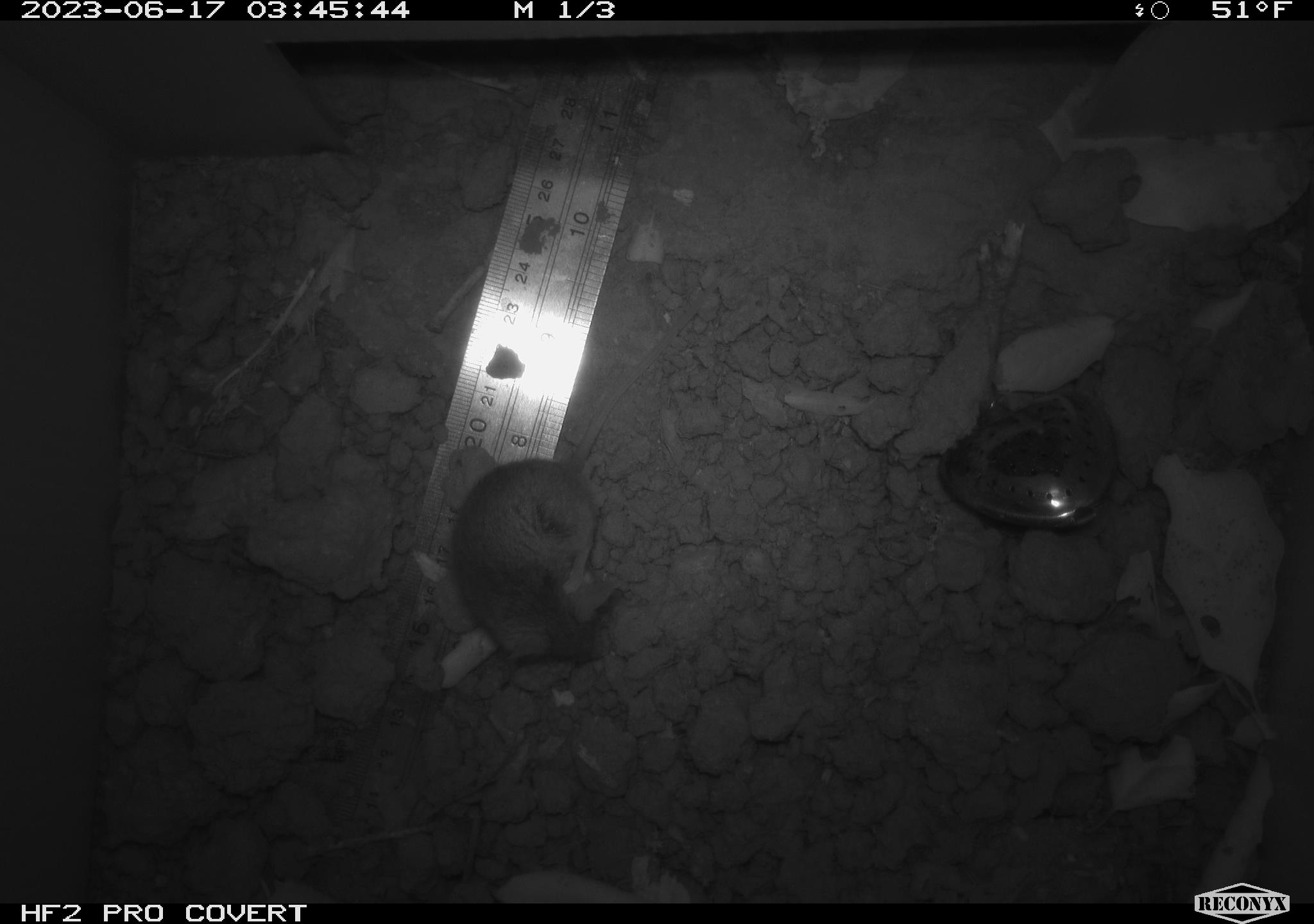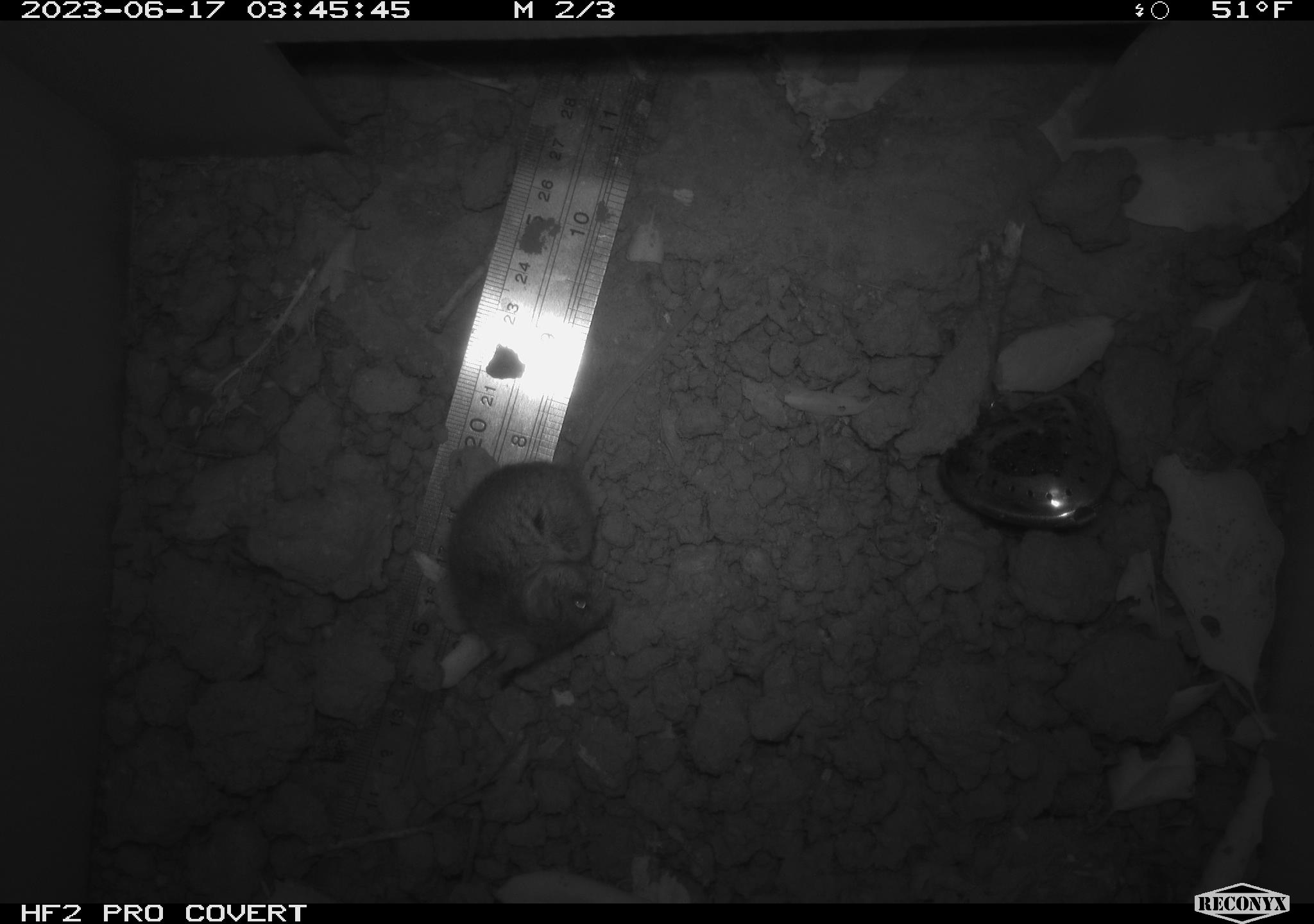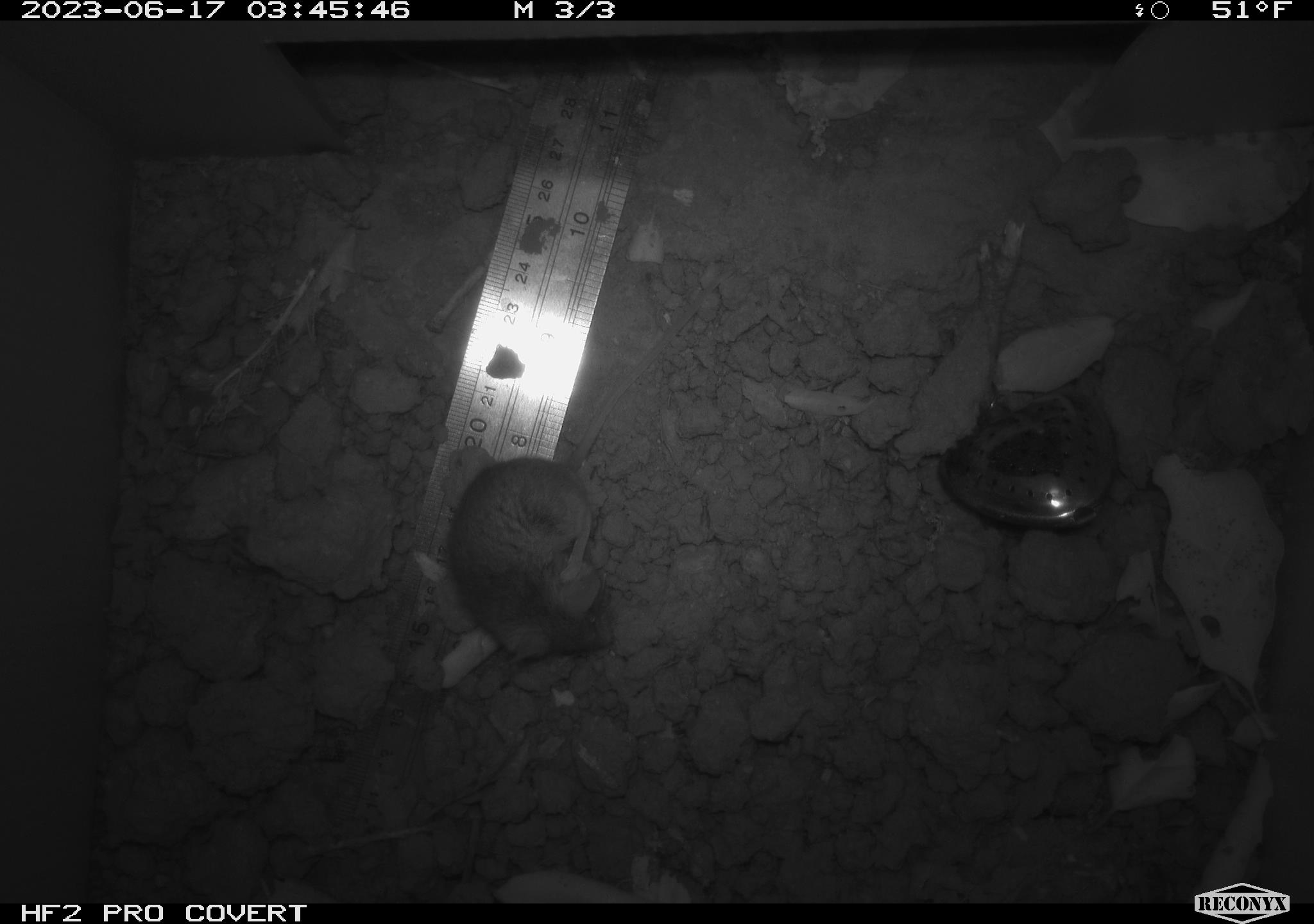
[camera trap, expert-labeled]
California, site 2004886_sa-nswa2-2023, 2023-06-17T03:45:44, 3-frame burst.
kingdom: Animalia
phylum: Chordata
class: Mammalia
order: Rodentia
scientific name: Rodentia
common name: mouse species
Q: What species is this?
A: Mouse species (Rodentia).